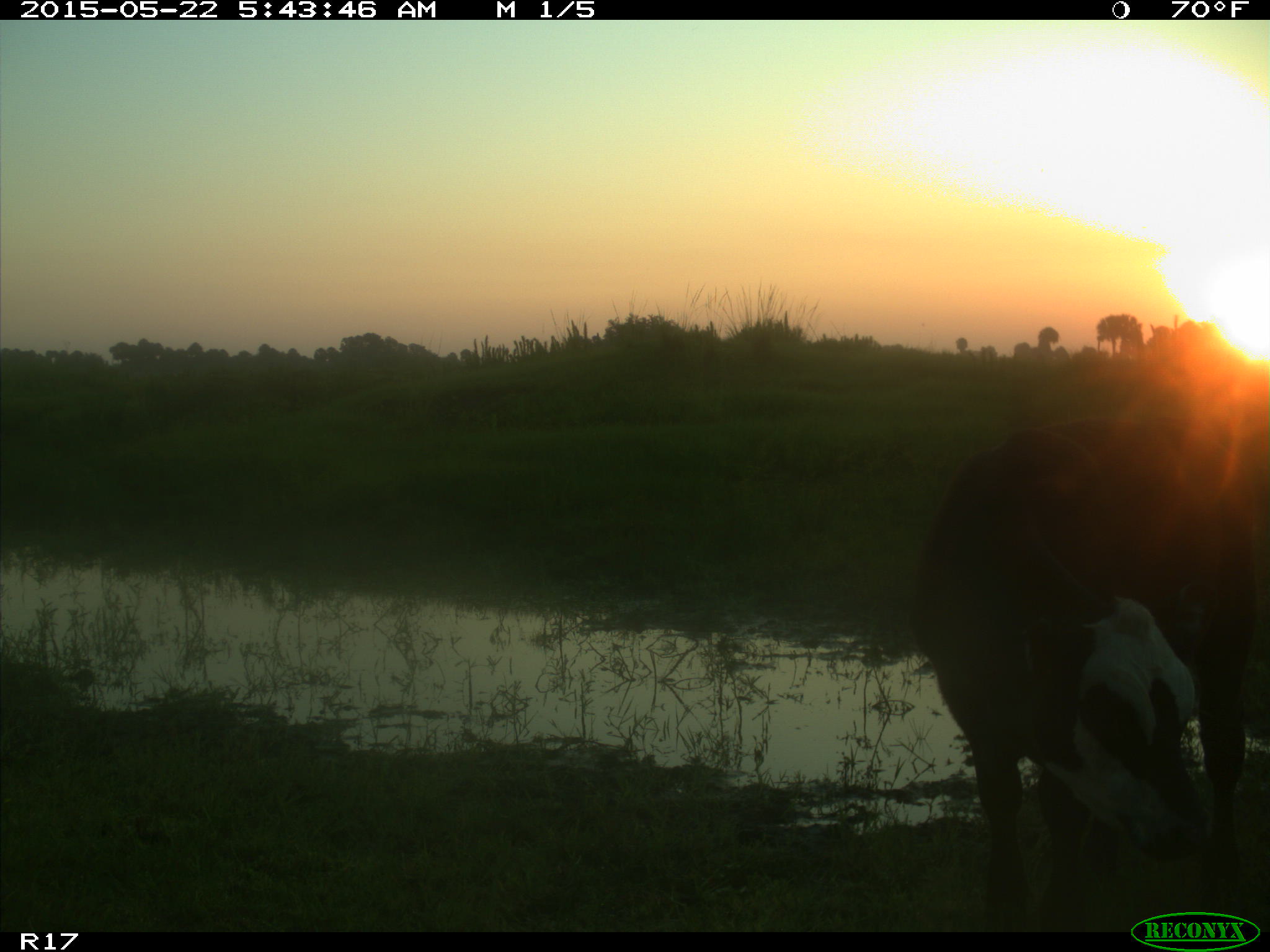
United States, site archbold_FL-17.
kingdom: Animalia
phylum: Chordata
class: Mammalia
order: Artiodactyla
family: Bovidae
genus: Bos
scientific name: Bos taurus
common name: domestic cow